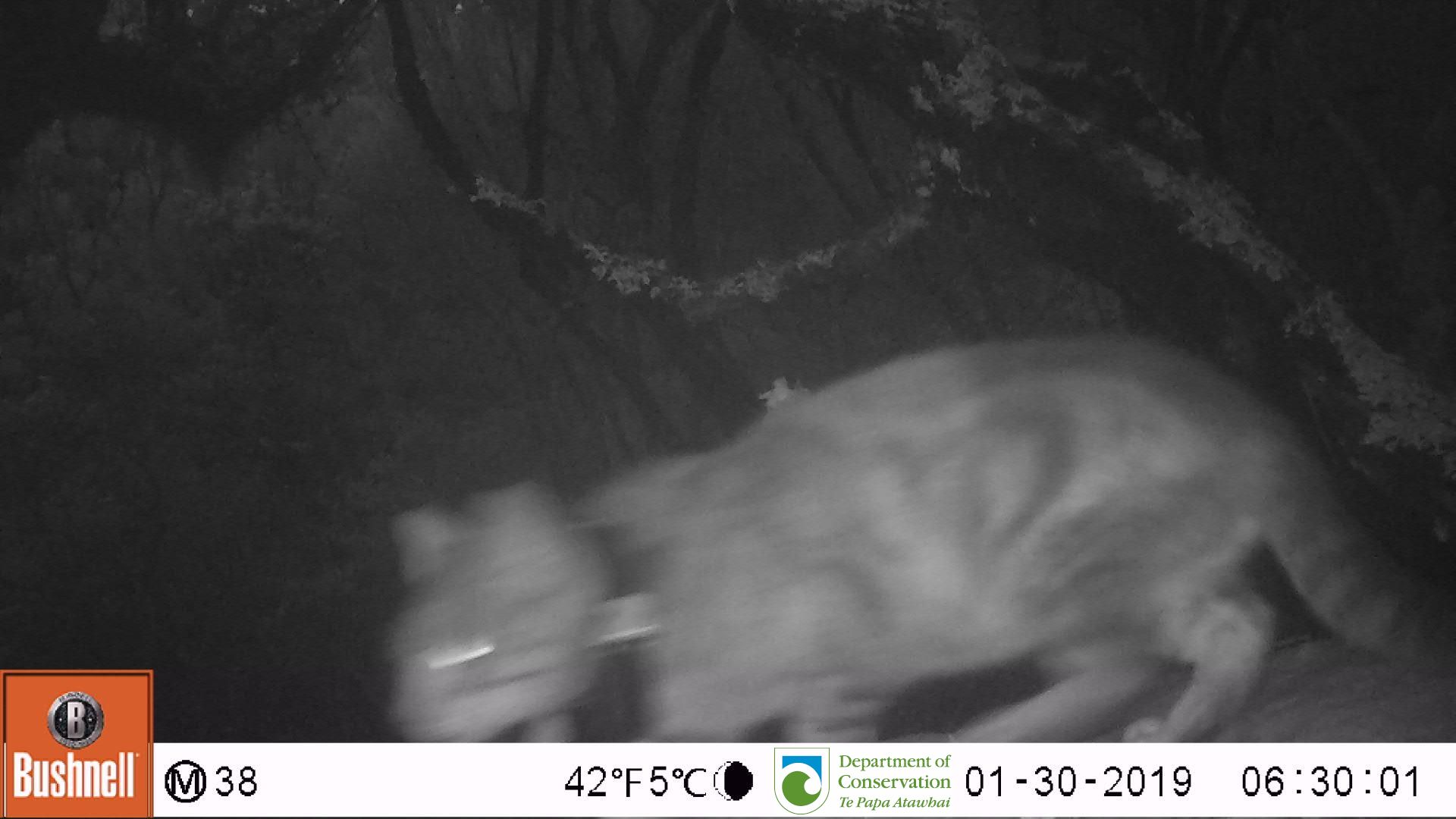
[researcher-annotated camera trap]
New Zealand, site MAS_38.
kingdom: Animalia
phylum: Chordata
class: Mammalia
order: Carnivora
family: Felidae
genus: Felis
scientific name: Felis catus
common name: domestic cat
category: cat